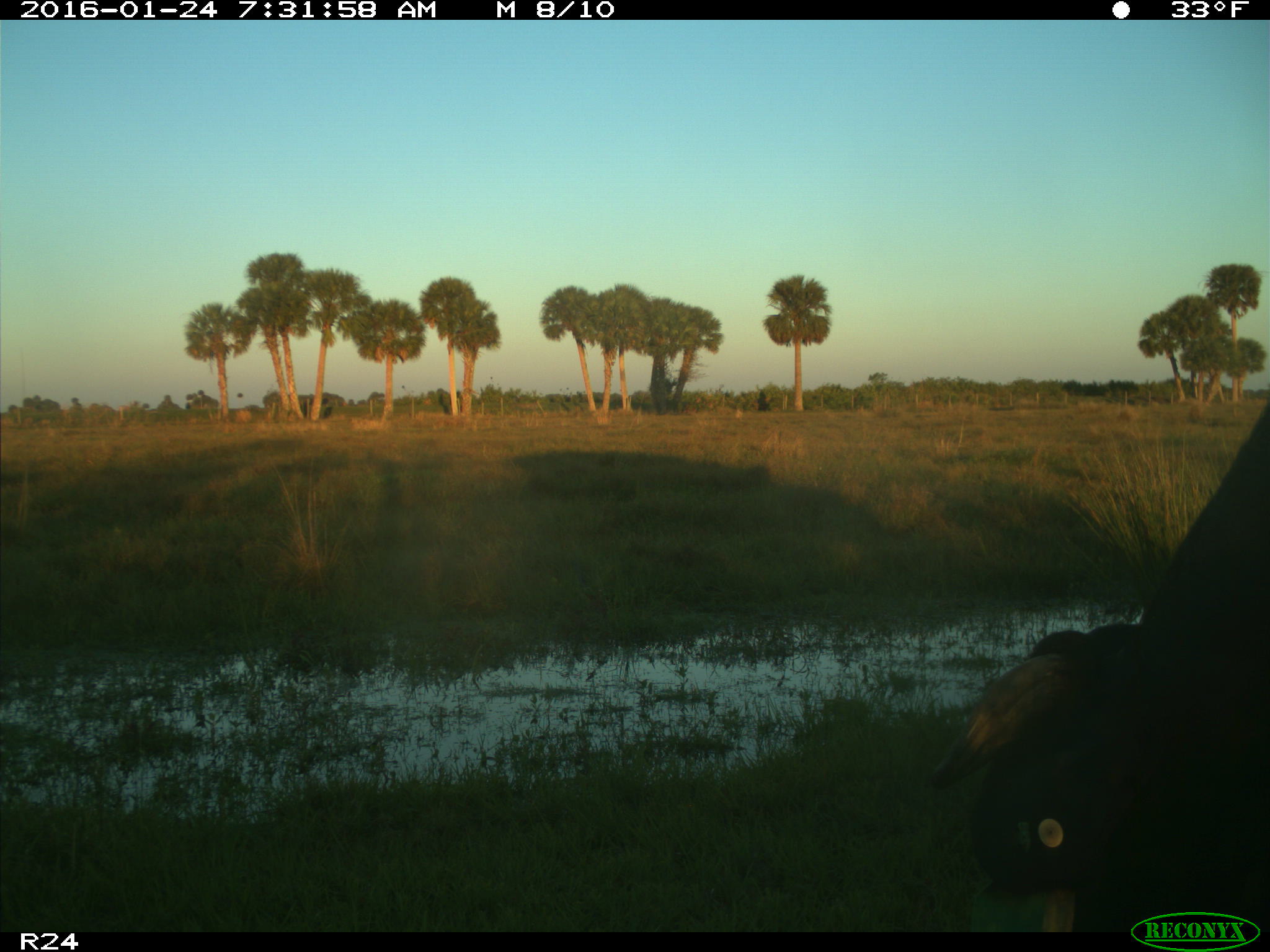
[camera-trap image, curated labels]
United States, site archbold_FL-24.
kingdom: Animalia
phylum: Chordata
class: Mammalia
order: Artiodactyla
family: Bovidae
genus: Bos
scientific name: Bos taurus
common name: domestic cow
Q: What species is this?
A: Bos taurus (domestic cow).